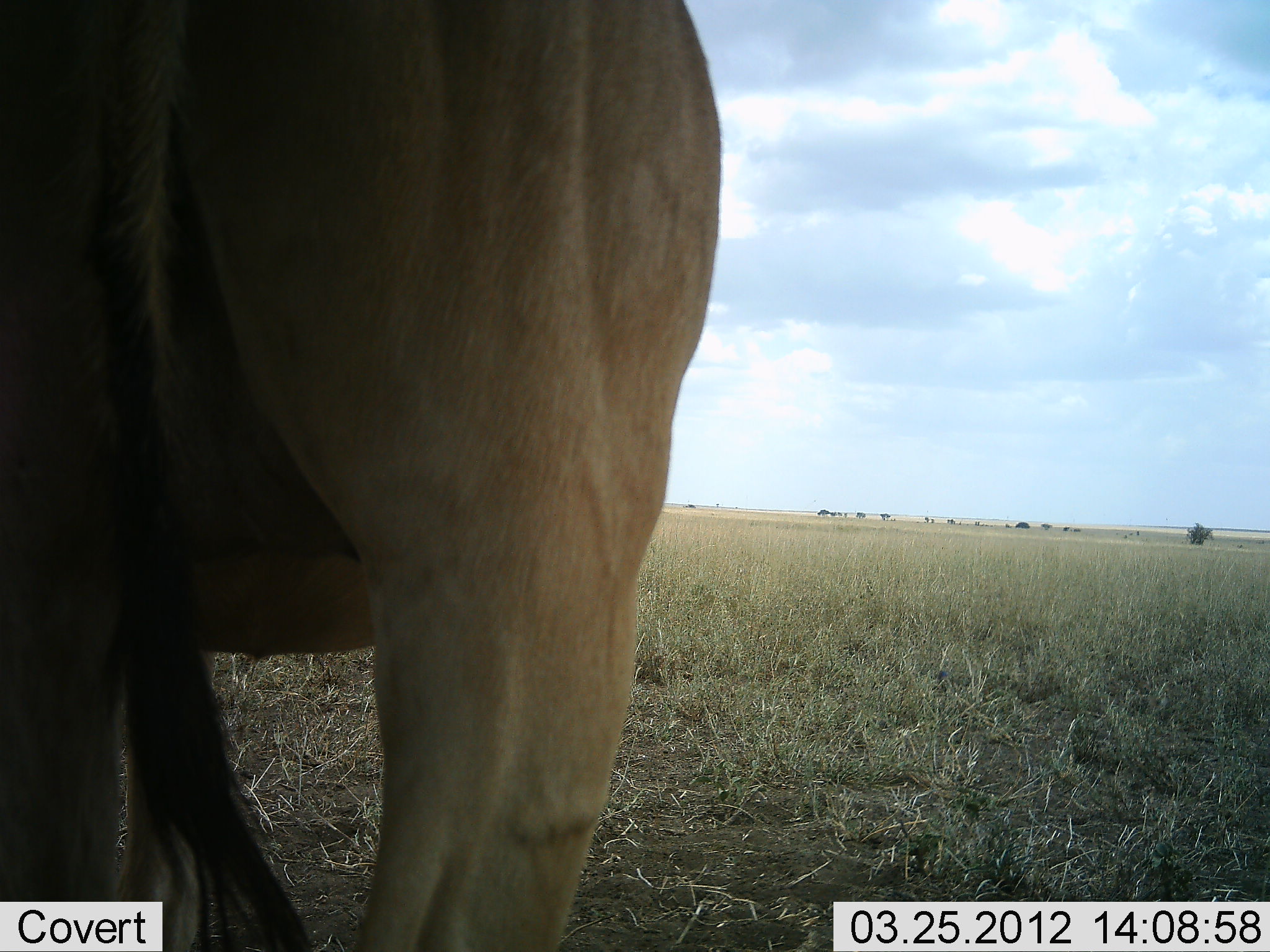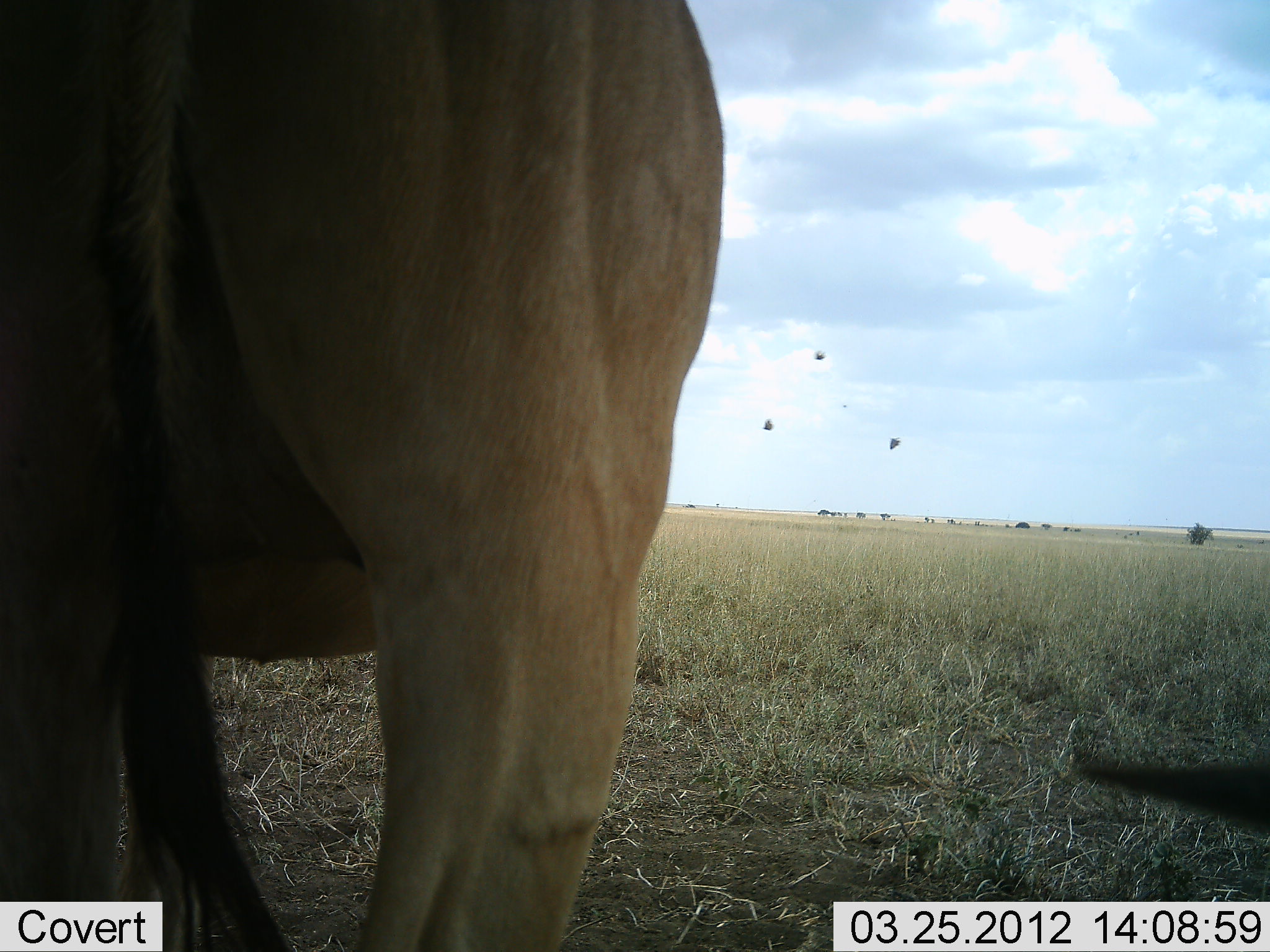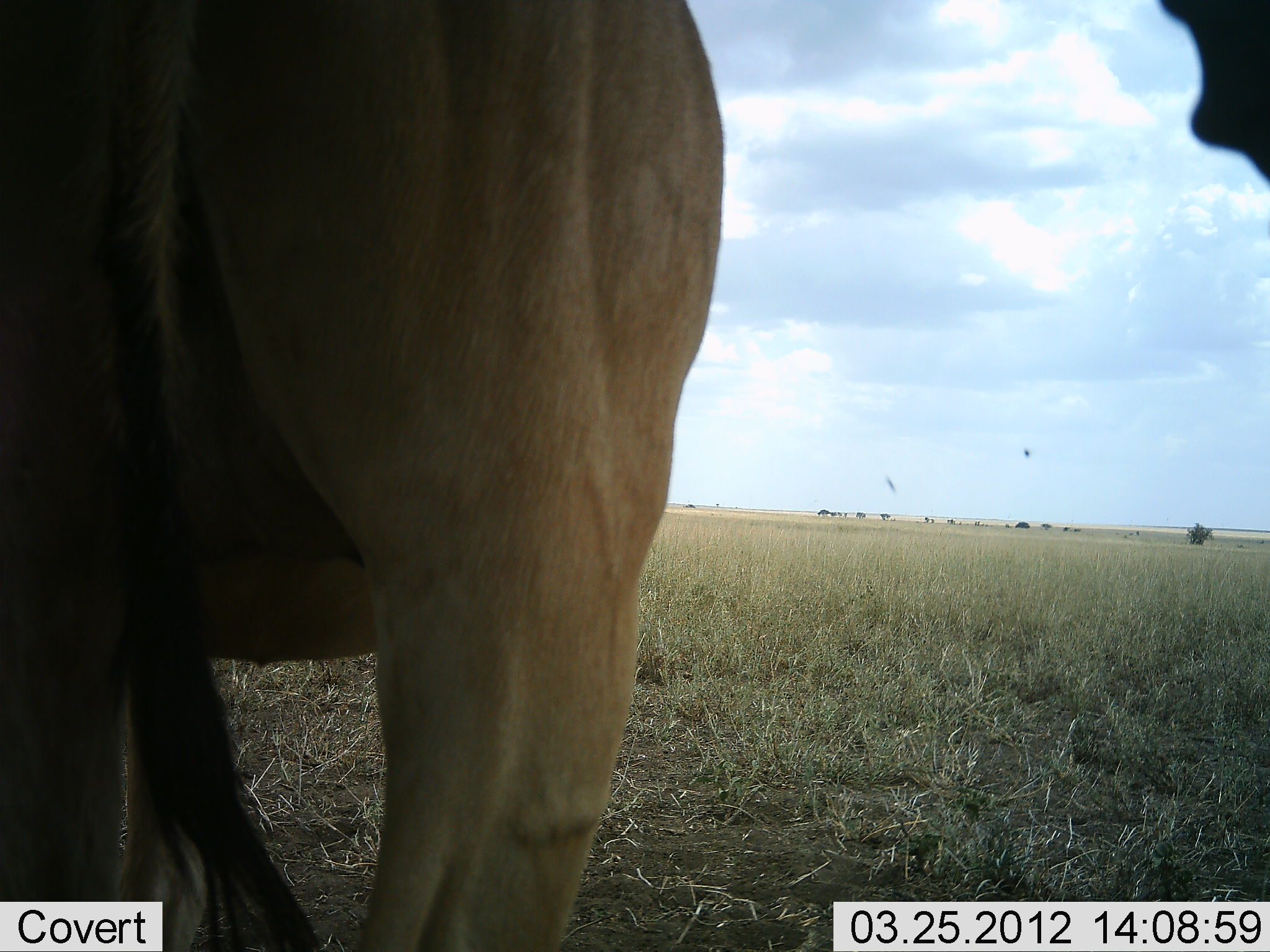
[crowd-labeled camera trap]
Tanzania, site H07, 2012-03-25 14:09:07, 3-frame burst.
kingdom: Animalia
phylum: Chordata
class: Mammalia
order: Artiodactyla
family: Bovidae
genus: Alcelaphus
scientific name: Alcelaphus buselaphus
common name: hartebeest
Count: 2.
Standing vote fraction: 90%.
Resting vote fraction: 48%.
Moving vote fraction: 5%.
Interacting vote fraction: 0%.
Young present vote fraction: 0%.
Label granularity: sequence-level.